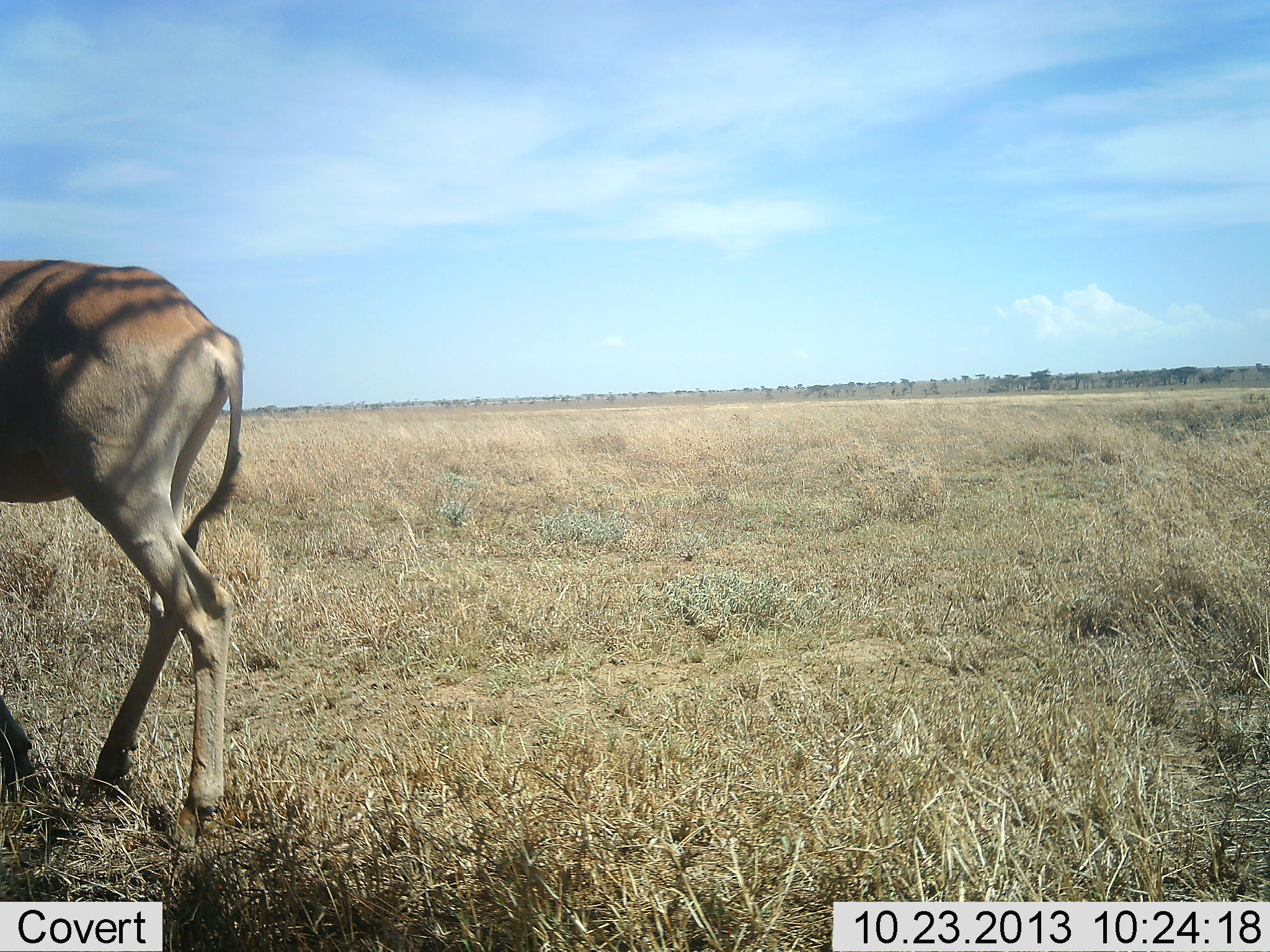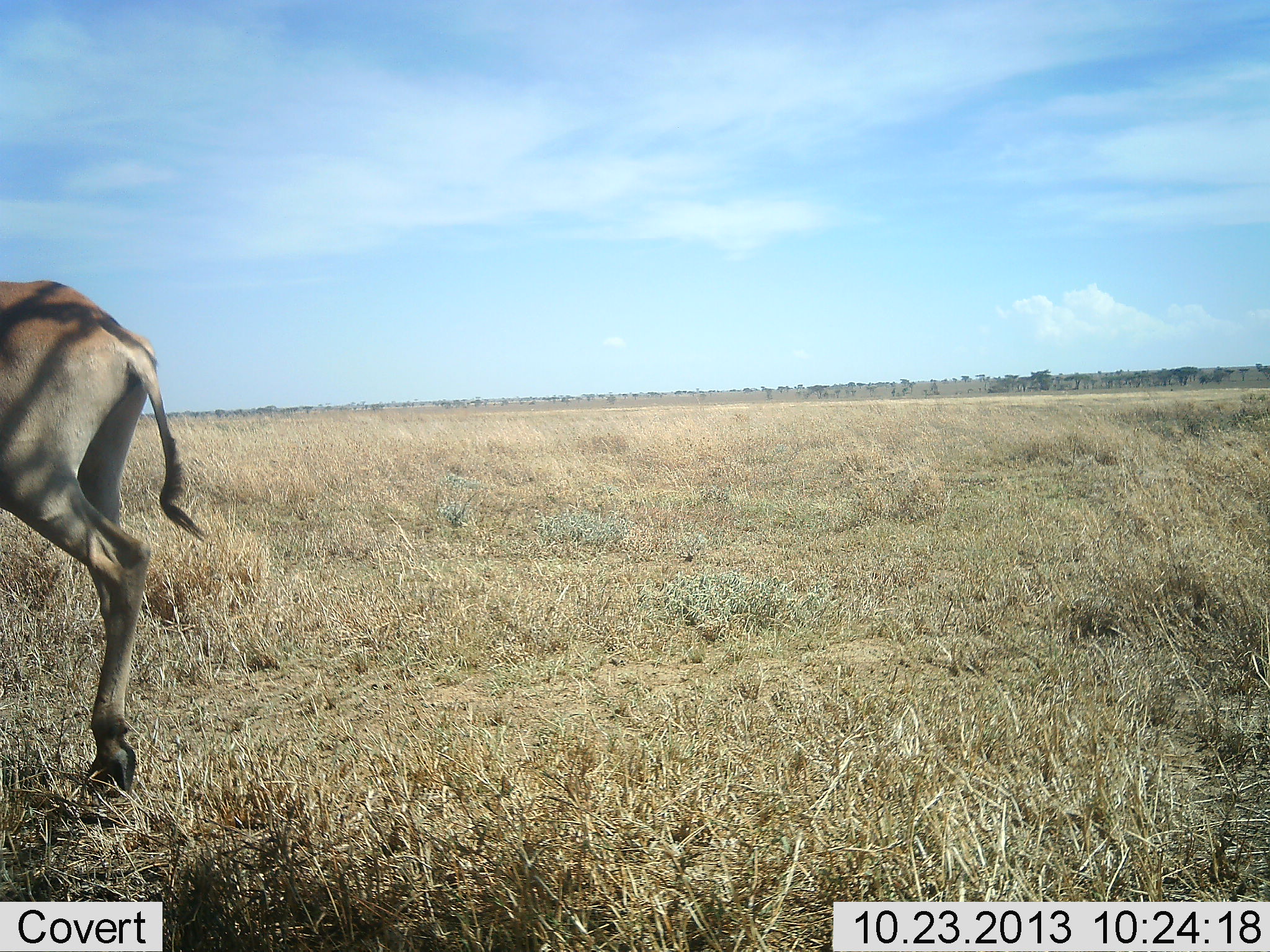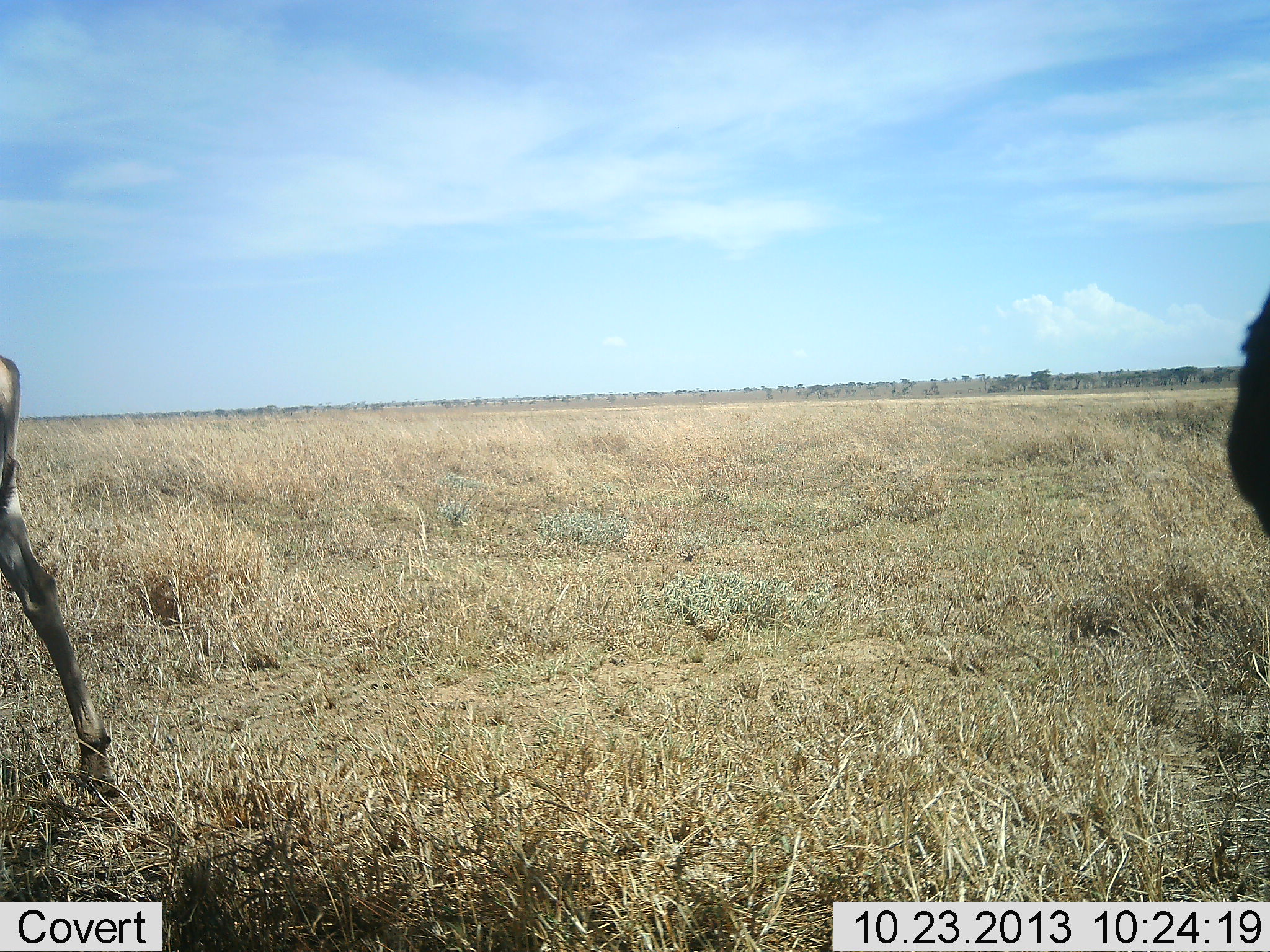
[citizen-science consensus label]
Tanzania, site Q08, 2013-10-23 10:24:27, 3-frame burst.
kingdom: Animalia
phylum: Chordata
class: Mammalia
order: Artiodactyla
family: Bovidae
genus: Alcelaphus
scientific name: Alcelaphus buselaphus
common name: hartebeest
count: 2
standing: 9%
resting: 0%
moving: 100%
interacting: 0%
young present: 0%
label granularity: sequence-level